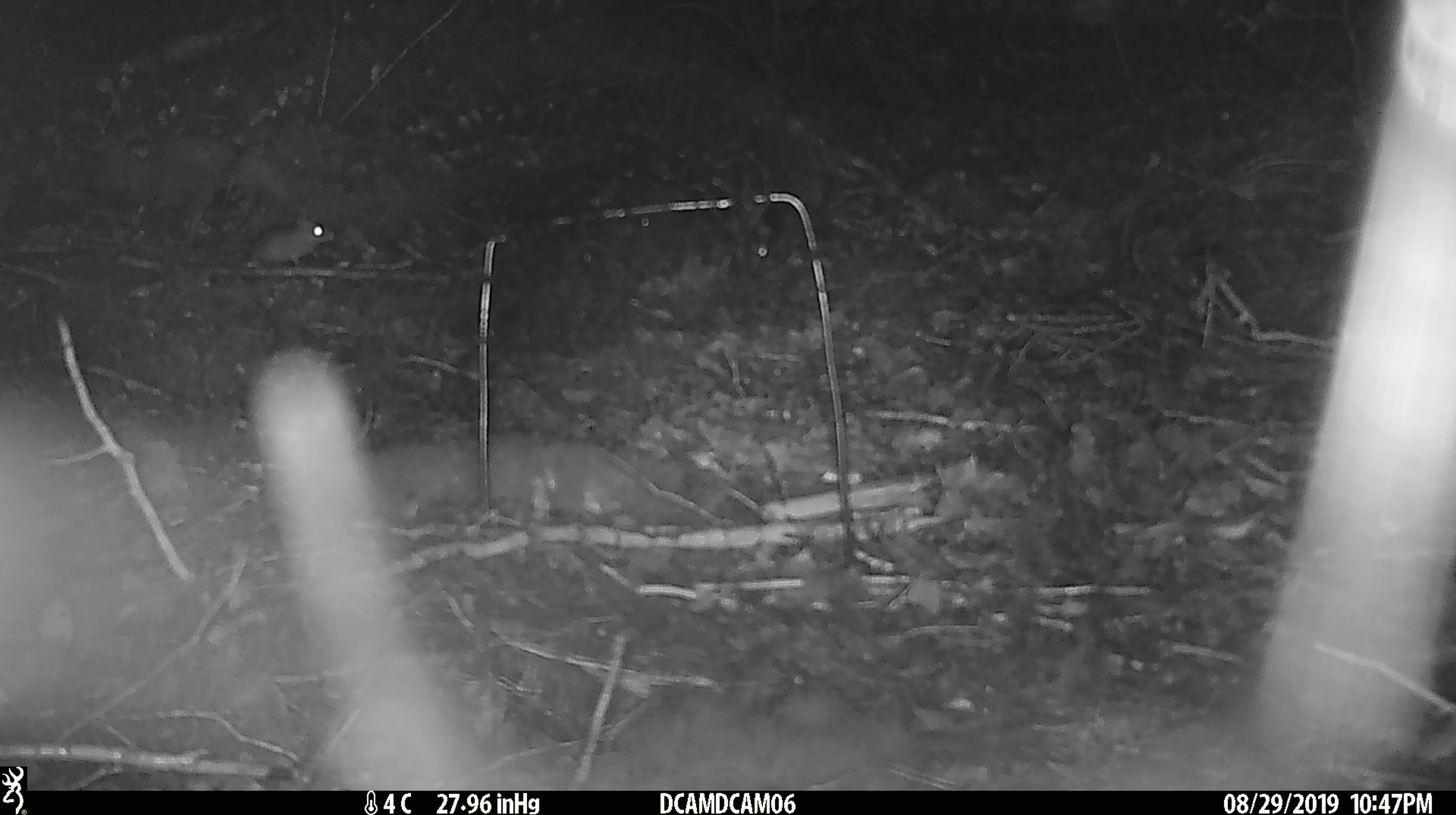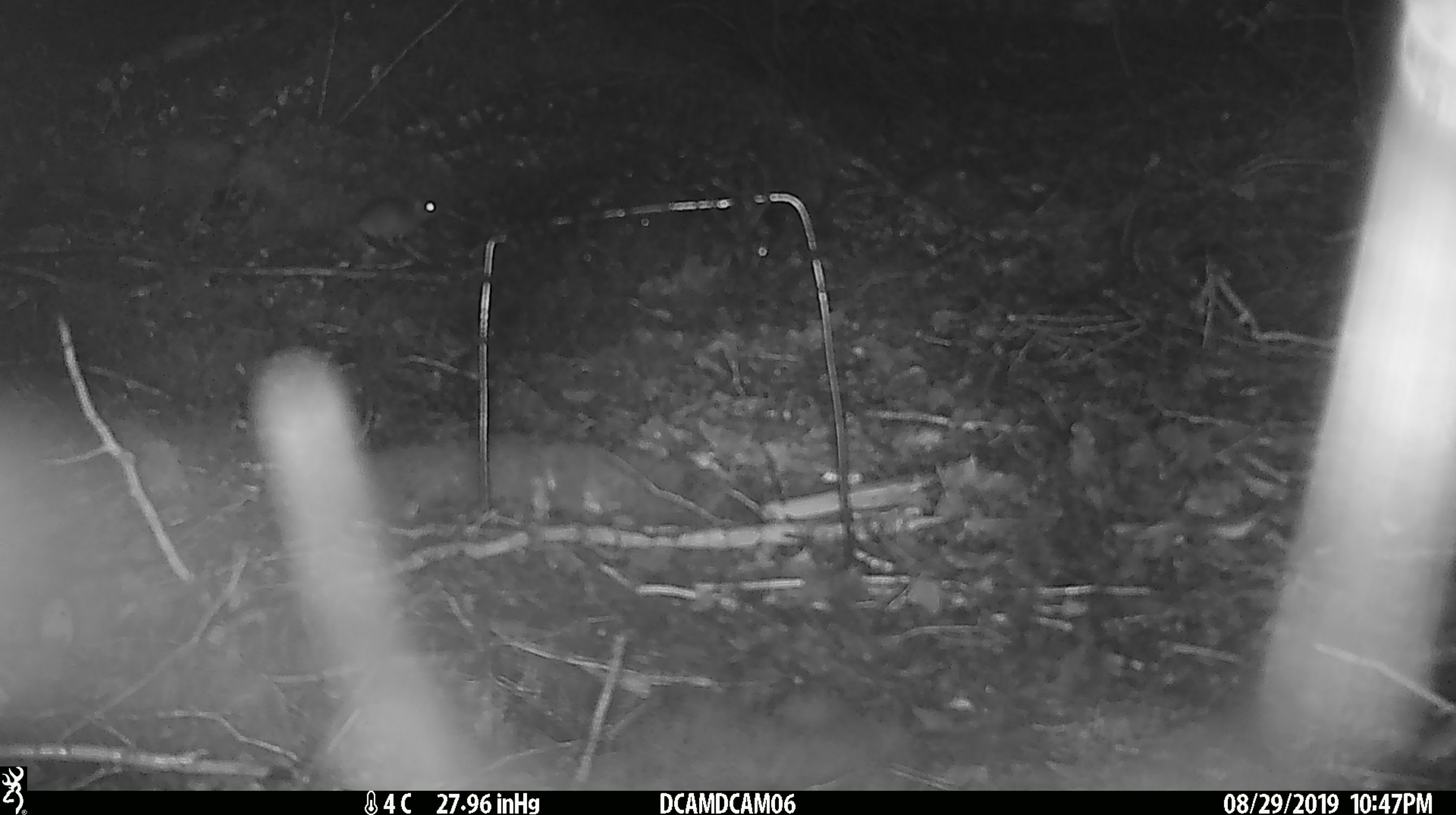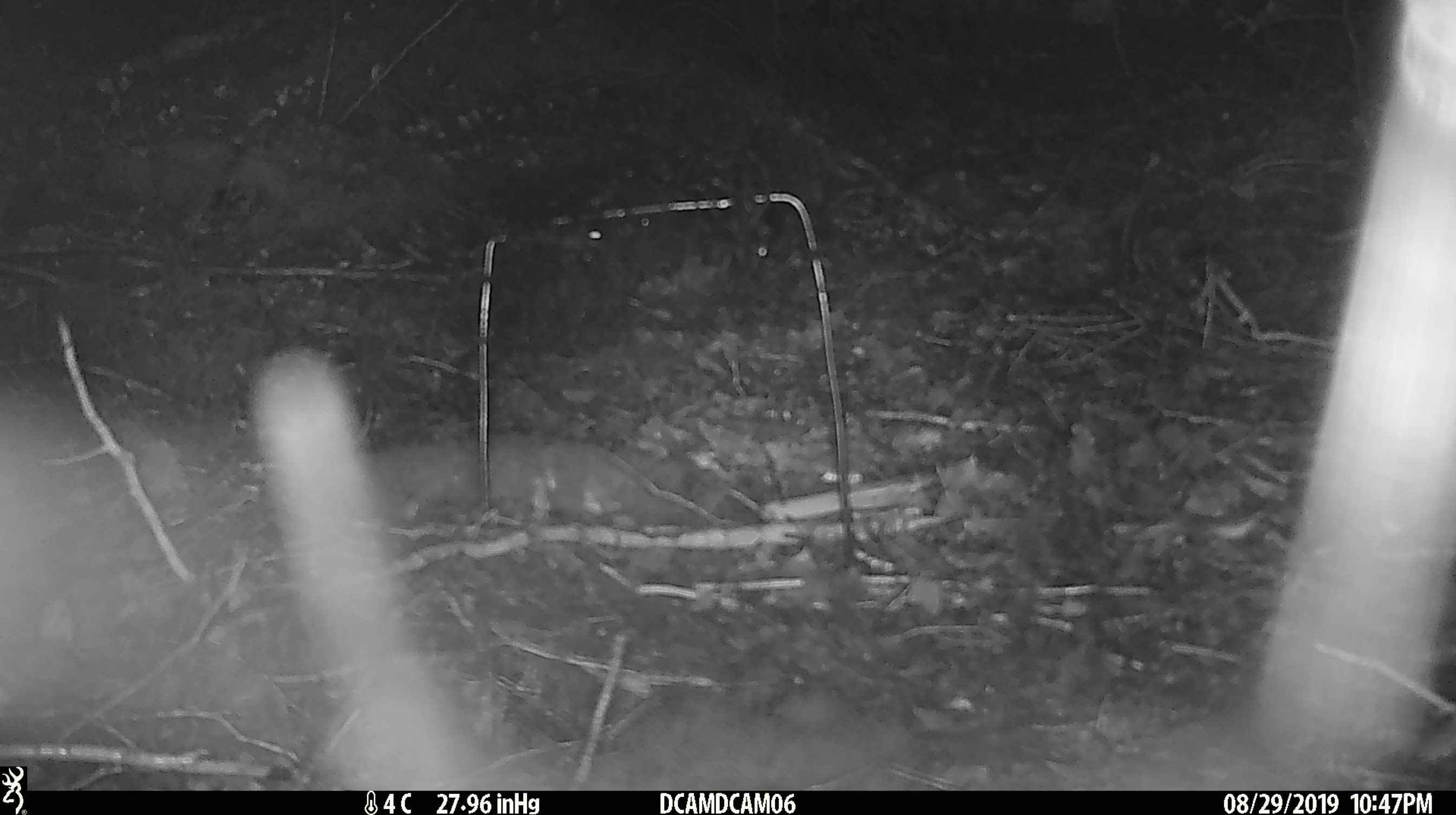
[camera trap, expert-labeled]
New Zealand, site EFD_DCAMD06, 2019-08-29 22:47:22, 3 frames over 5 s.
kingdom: Animalia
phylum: Chordata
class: Mammalia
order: Rodentia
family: Muridae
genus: Mus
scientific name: Mus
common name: mouse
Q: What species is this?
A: Mouse (Mus).